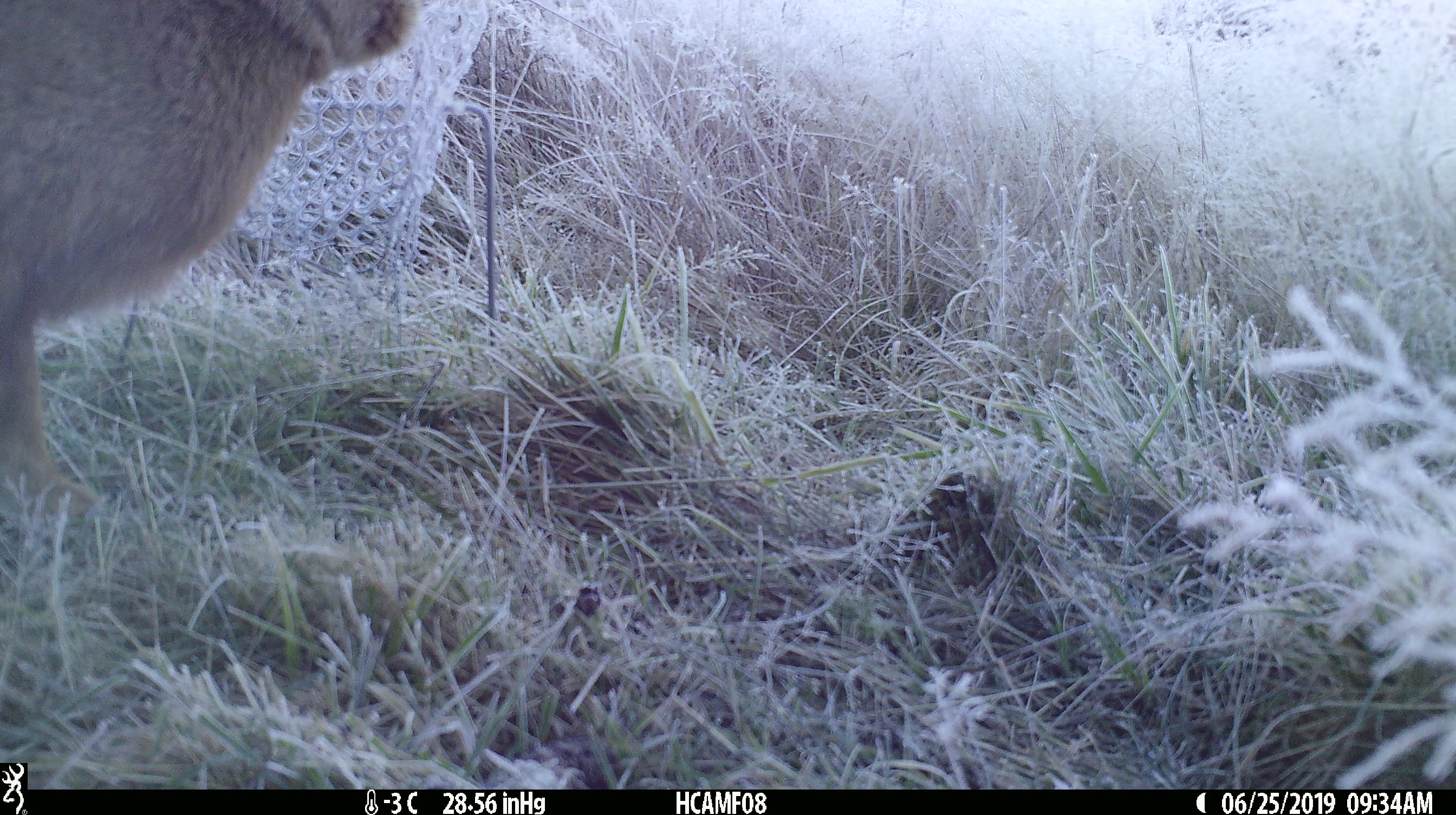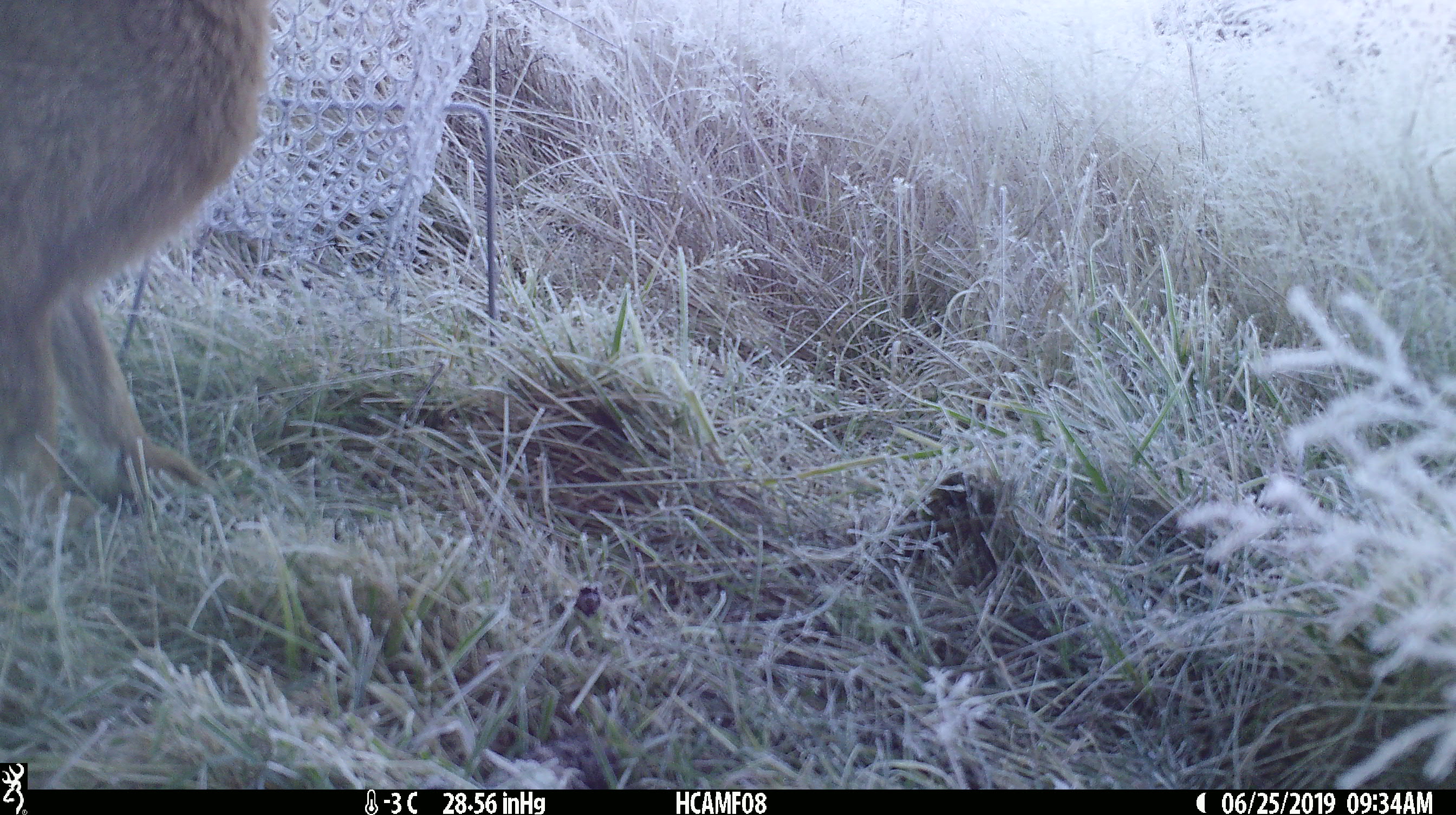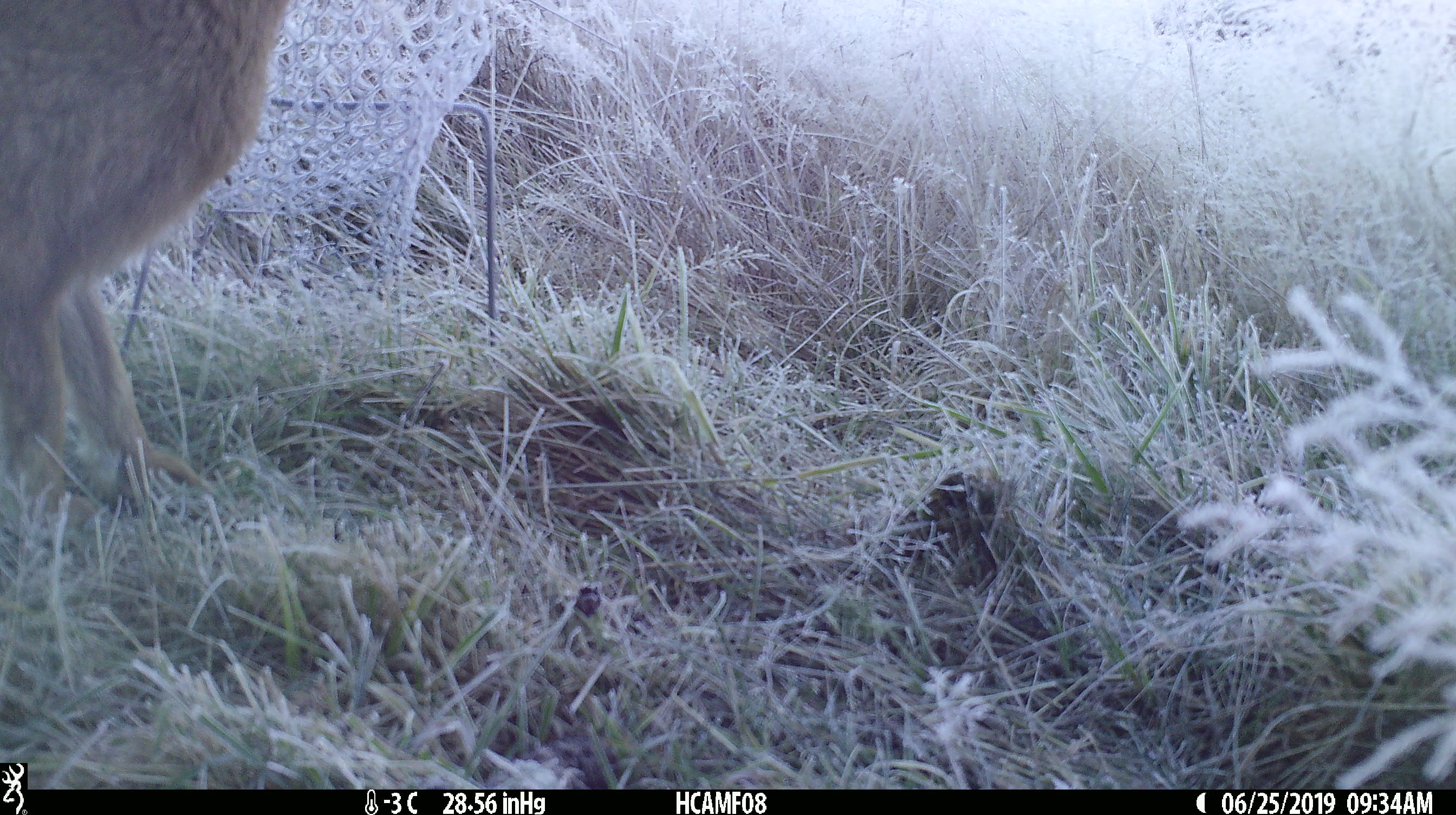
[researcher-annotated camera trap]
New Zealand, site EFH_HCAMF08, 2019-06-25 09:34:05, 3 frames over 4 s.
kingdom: Animalia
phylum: Chordata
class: Mammalia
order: Lagomorpha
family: Leporidae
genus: Lepus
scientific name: Lepus europaeus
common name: brown hare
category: hare